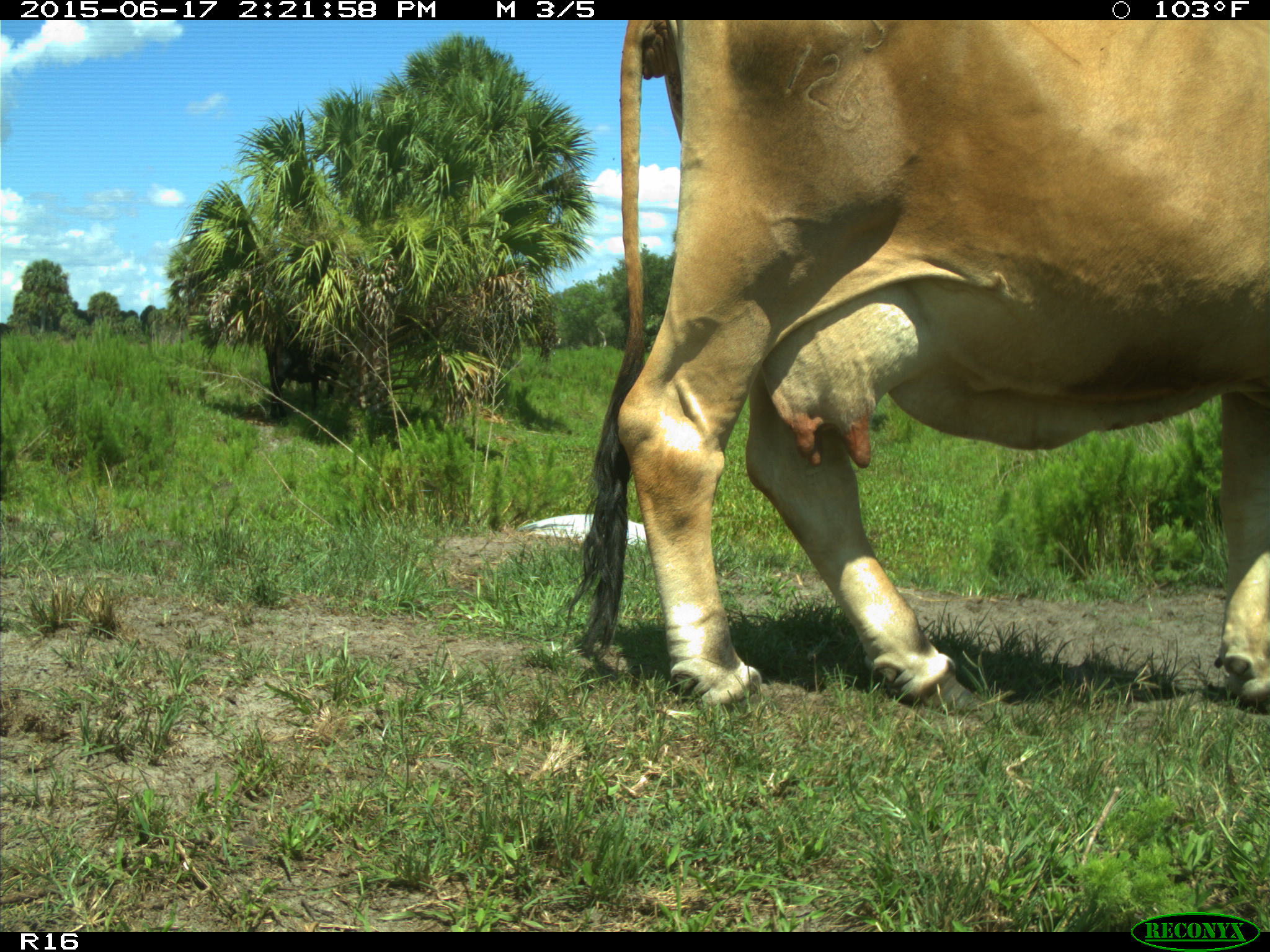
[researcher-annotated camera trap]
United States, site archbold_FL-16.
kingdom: Animalia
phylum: Chordata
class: Mammalia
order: Artiodactyla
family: Bovidae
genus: Bos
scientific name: Bos taurus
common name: domestic cow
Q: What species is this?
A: Bos taurus (domestic cow).